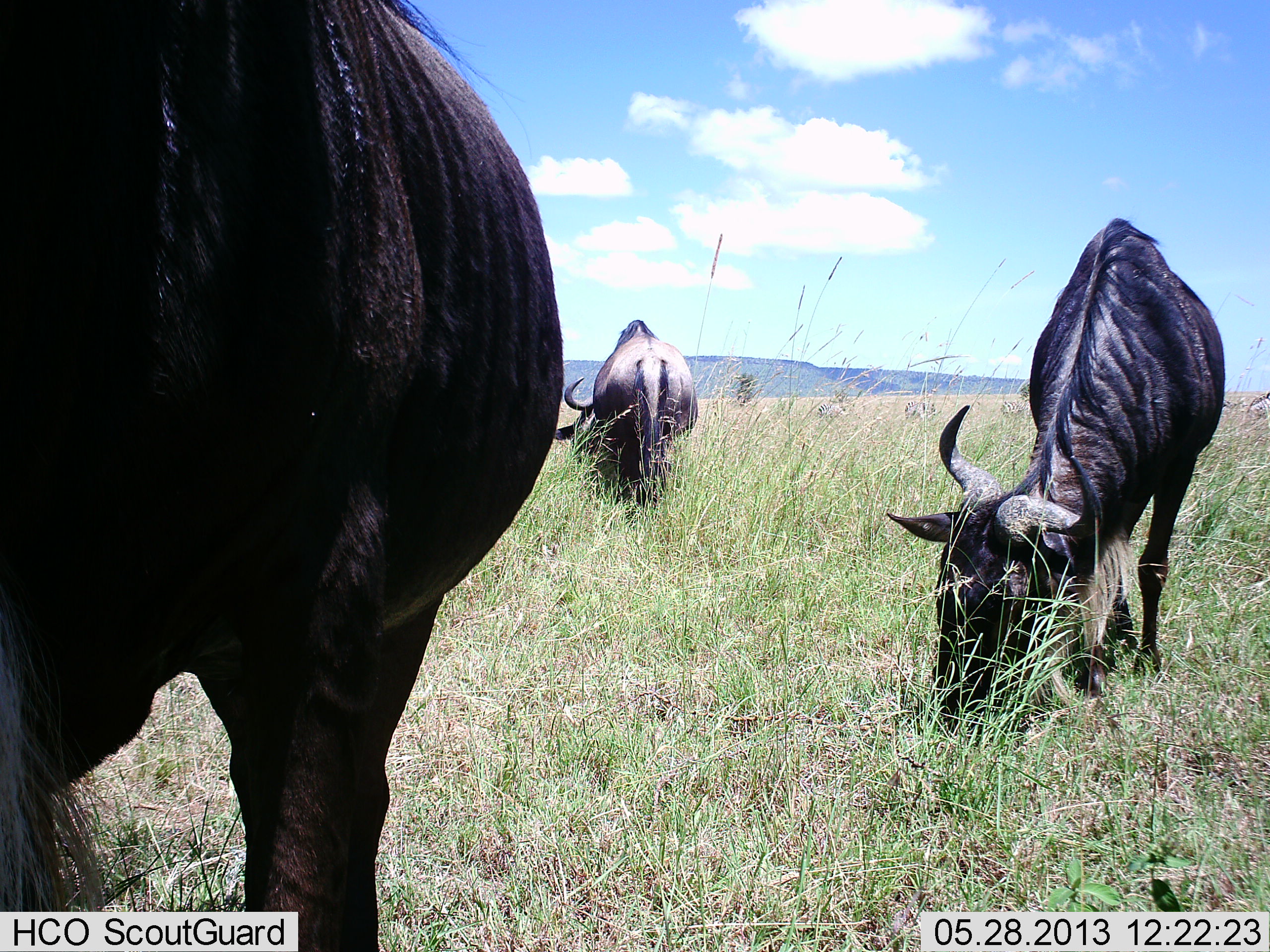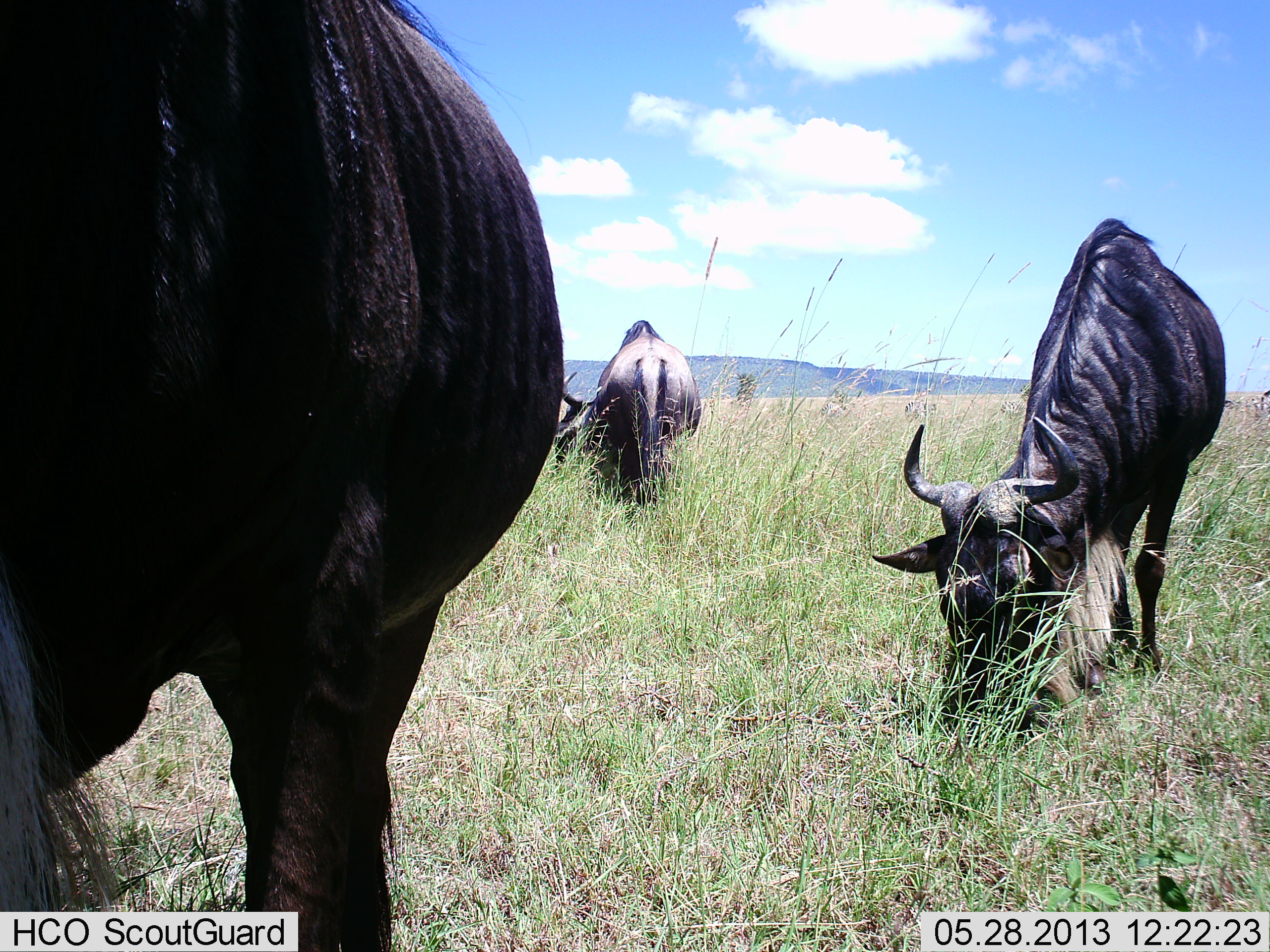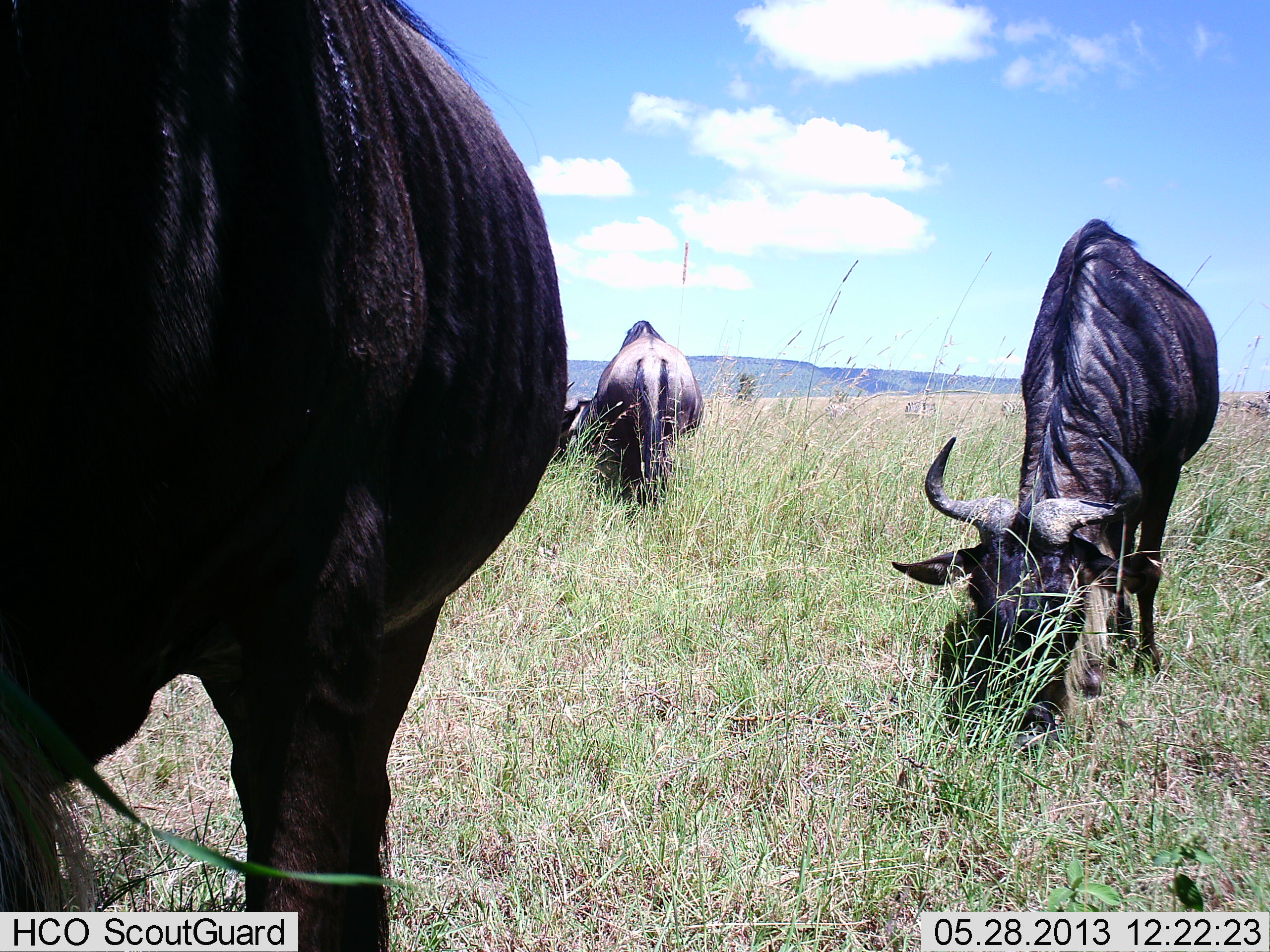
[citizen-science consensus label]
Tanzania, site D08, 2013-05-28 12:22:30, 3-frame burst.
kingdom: Animalia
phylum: Chordata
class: Mammalia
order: Artiodactyla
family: Bovidae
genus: Connochaetes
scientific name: Connochaetes taurinus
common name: blue wildebeest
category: wildebeest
Wildebeest (blue wildebeest) (Connochaetes taurinus), count 3. Behavior (volunteer vote fractions): standing 17%, resting 3%, moving 3%, interacting 0%. Young present (vote fraction): 3%. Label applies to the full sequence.